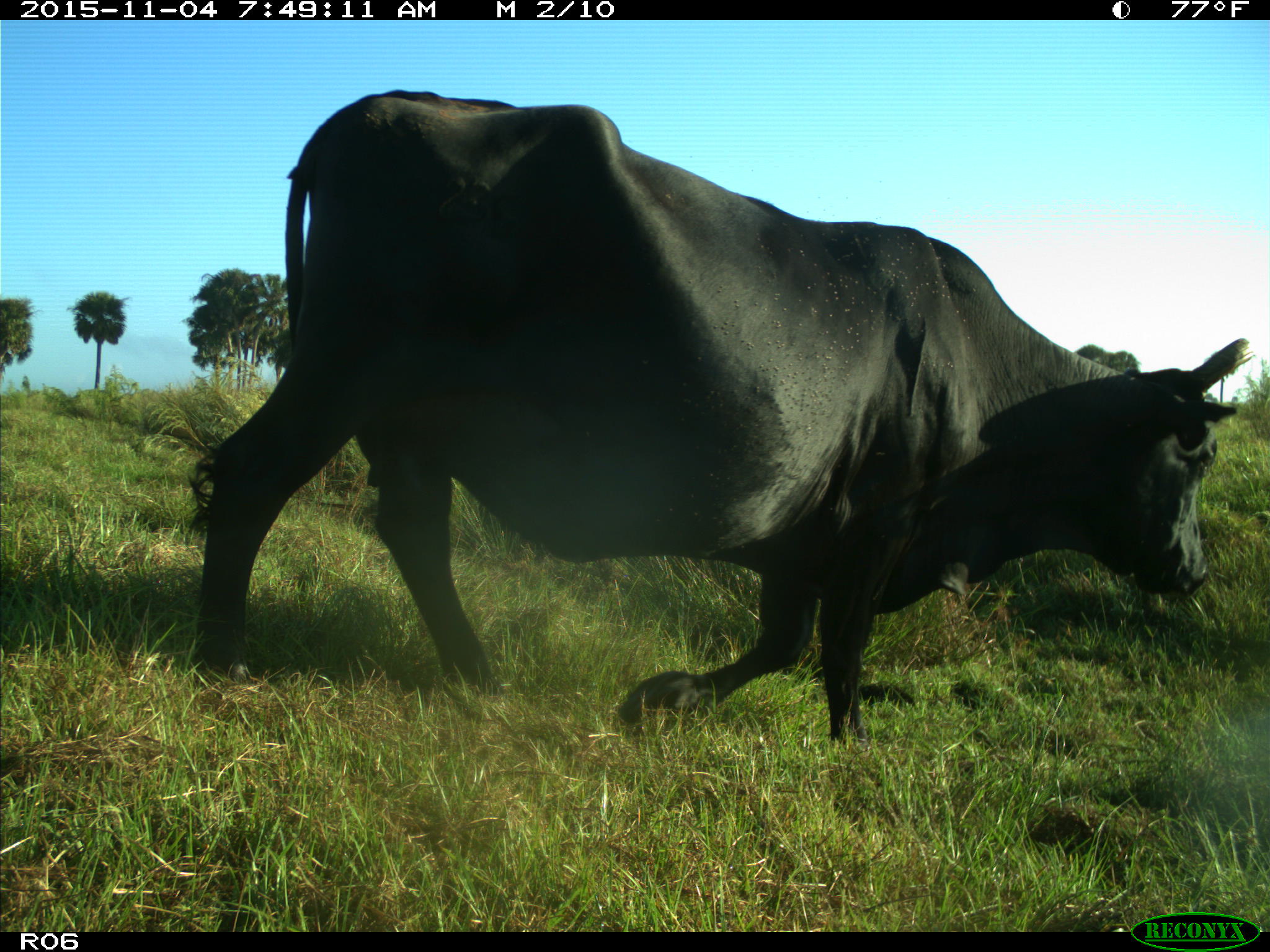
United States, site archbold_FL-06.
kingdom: Animalia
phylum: Chordata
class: Mammalia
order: Artiodactyla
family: Bovidae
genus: Bos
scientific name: Bos taurus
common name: domestic cow